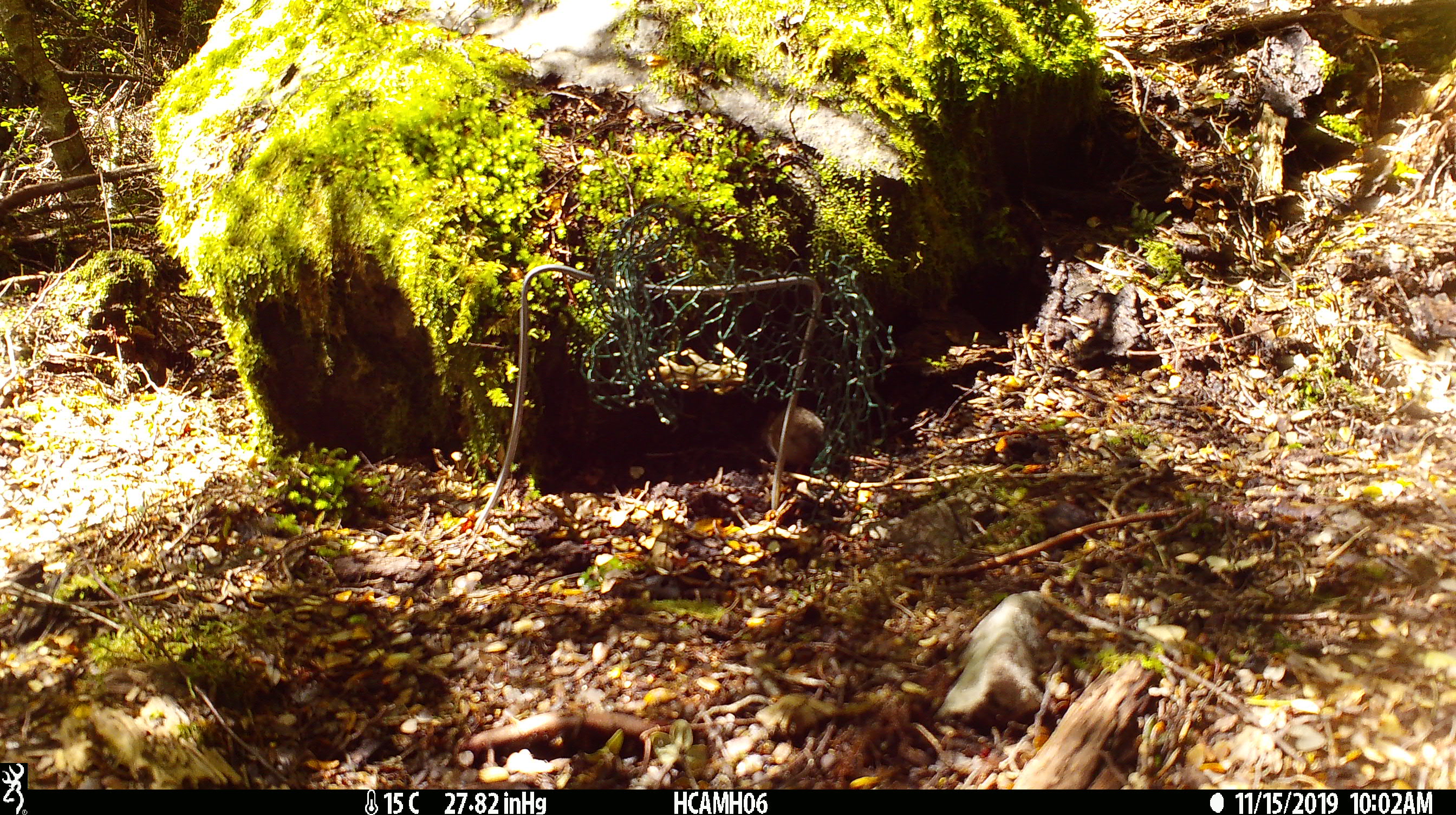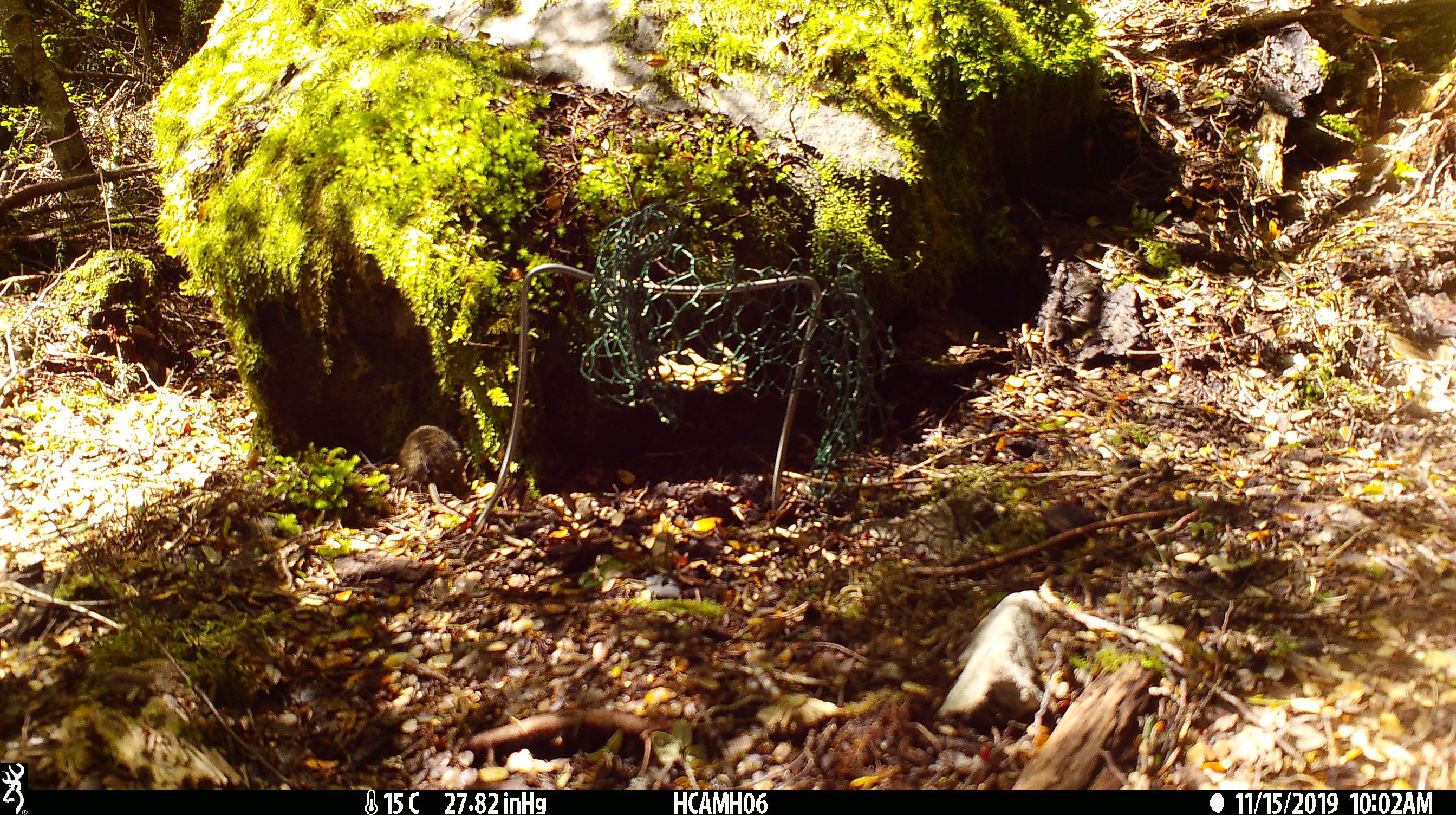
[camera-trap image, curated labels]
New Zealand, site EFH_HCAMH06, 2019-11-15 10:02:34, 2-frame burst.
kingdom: Animalia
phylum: Chordata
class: Mammalia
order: Rodentia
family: Muridae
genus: Mus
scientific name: Mus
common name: mouse